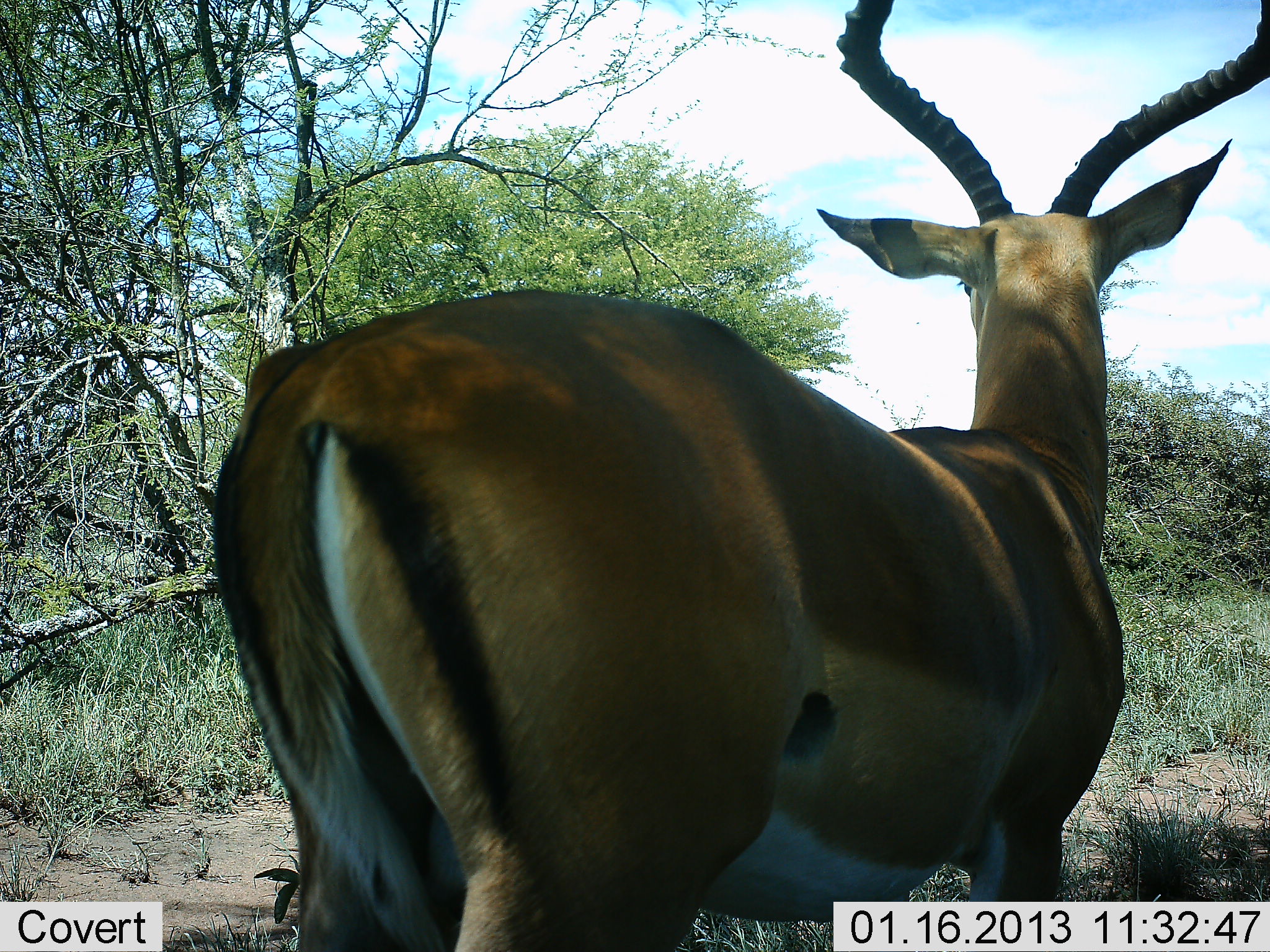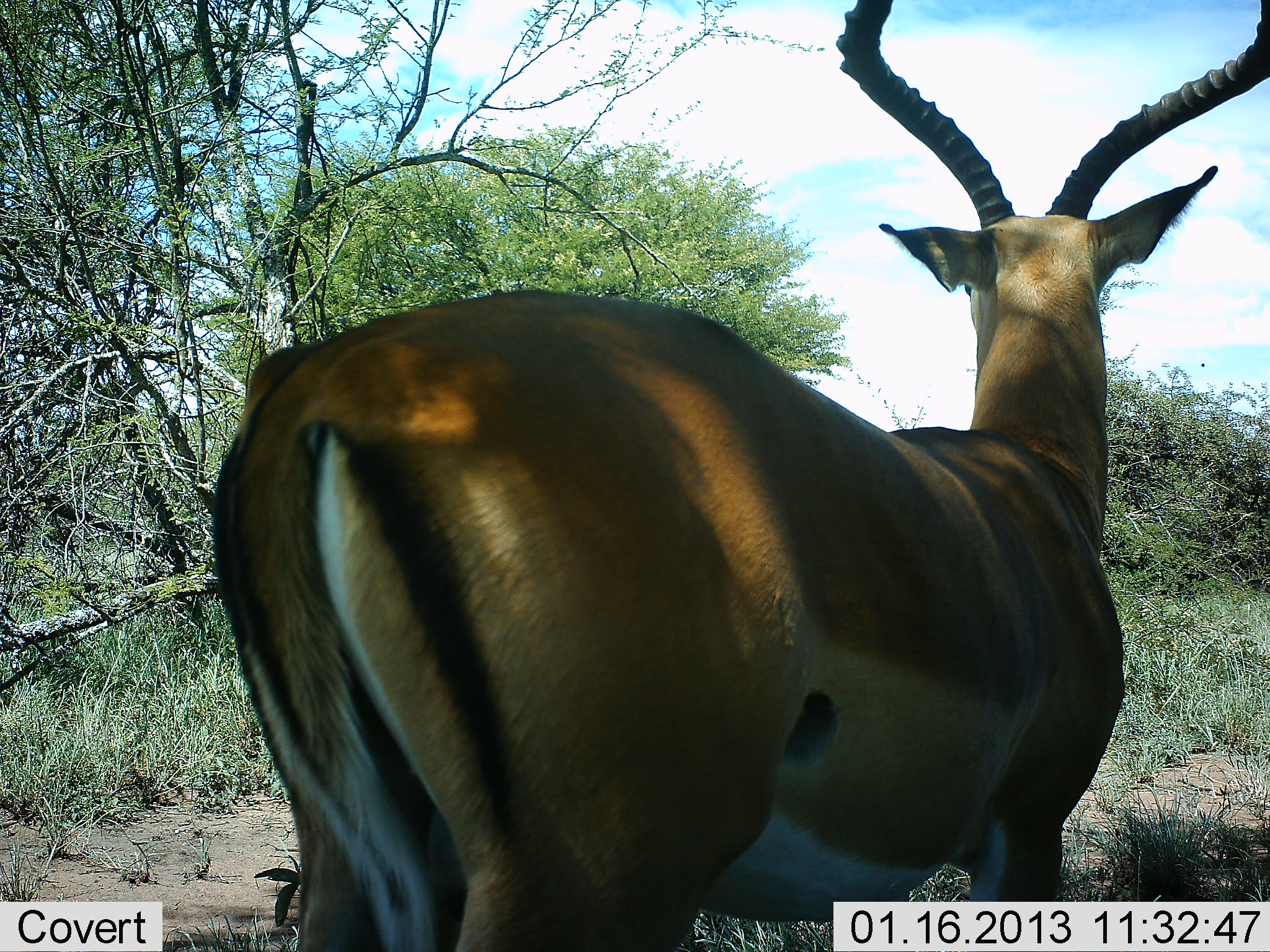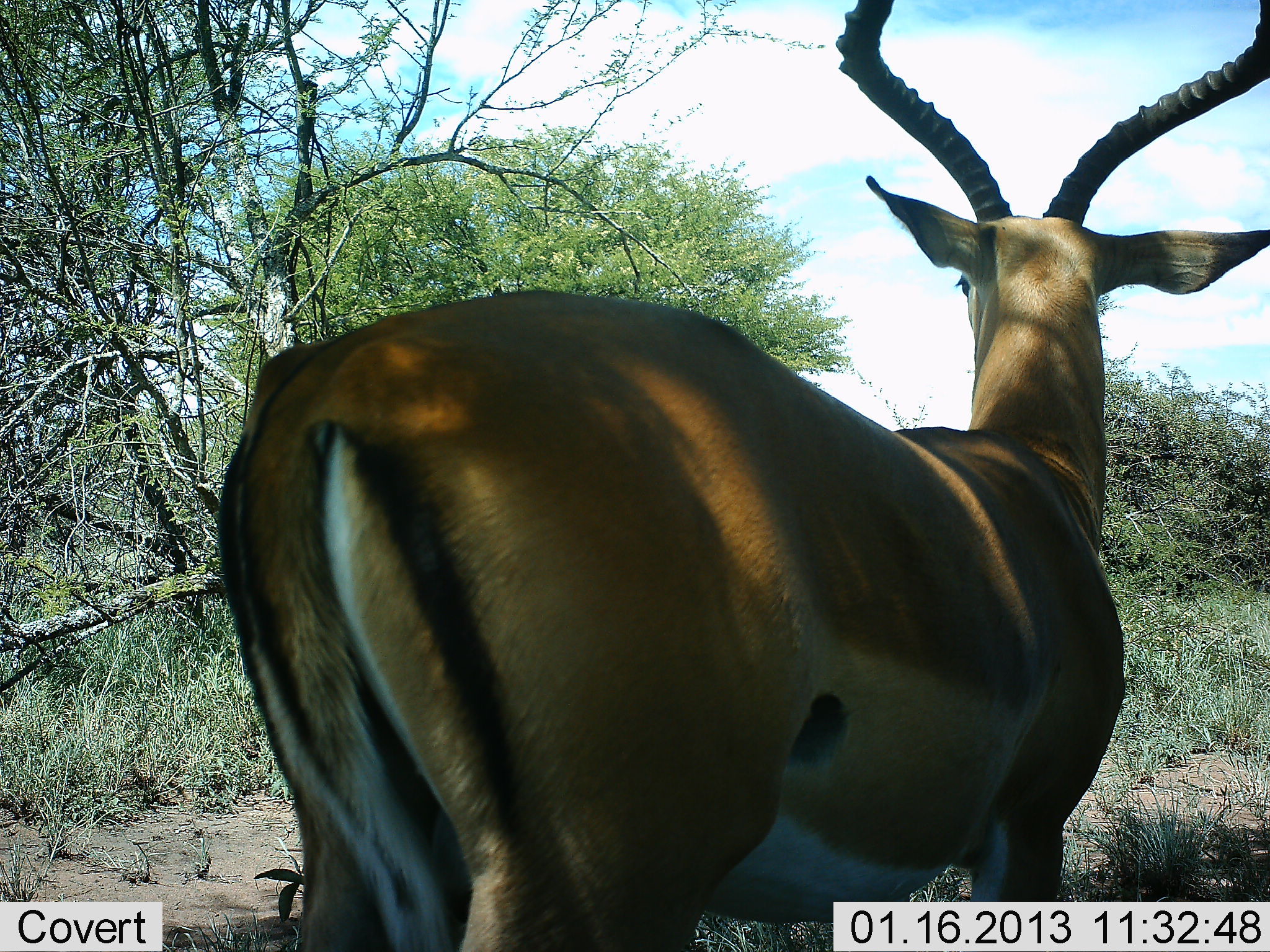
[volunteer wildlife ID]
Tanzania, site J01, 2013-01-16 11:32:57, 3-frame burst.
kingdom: Animalia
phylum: Chordata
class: Mammalia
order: Artiodactyla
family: Bovidae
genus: Aepyceros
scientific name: Aepyceros melampus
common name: impala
Impala (Aepyceros melampus), count 1. Behavior (volunteer vote fractions): standing 100%, resting 0%, moving 0%, interacting 0%. Young present (vote fraction): 0%. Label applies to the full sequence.